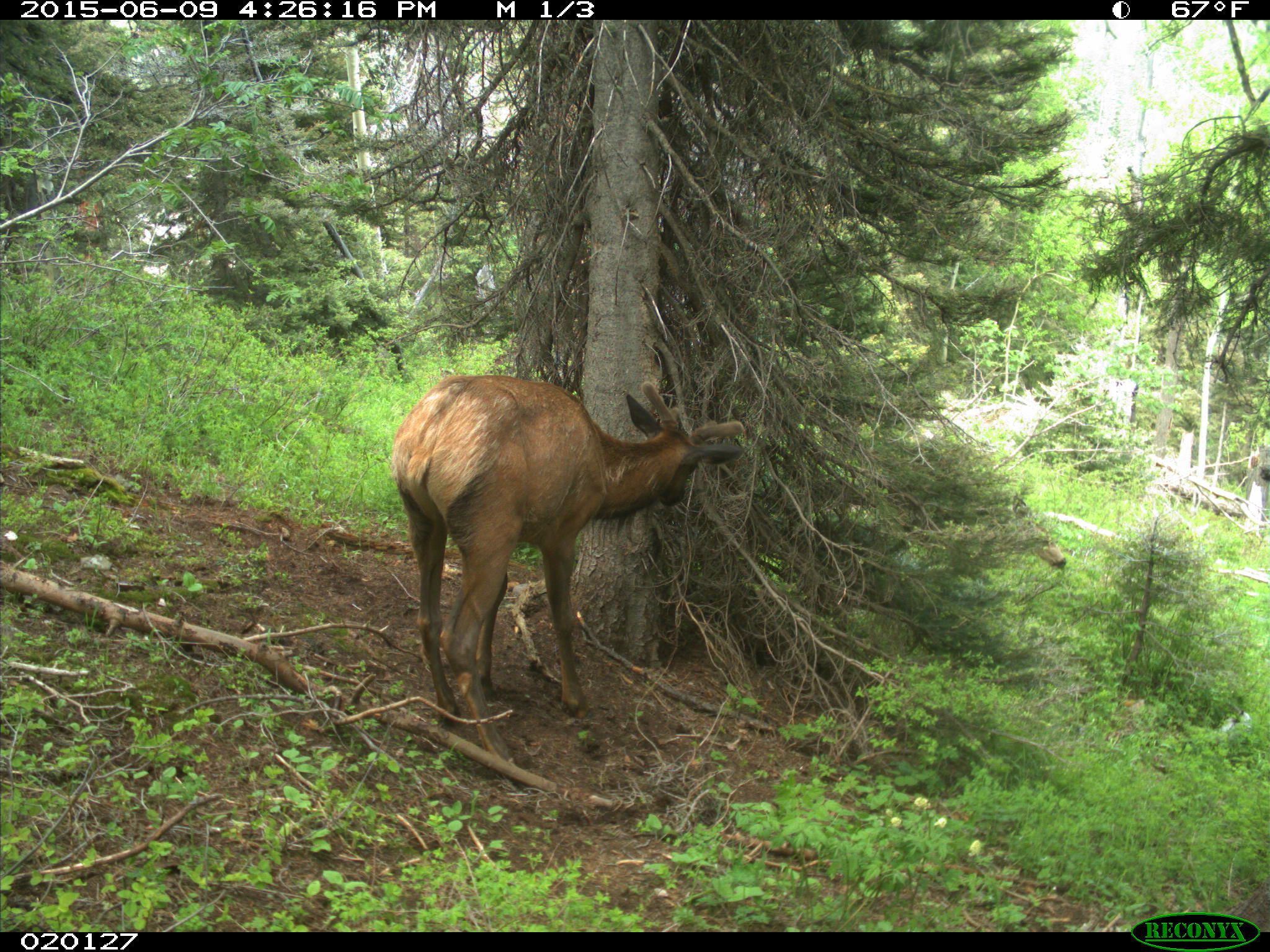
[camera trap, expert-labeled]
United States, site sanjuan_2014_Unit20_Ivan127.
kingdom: Animalia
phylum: Chordata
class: Mammalia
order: Artiodactyla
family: Cervidae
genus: Cervus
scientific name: Cervus elaphus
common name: red deer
Cervus elaphus (red deer).